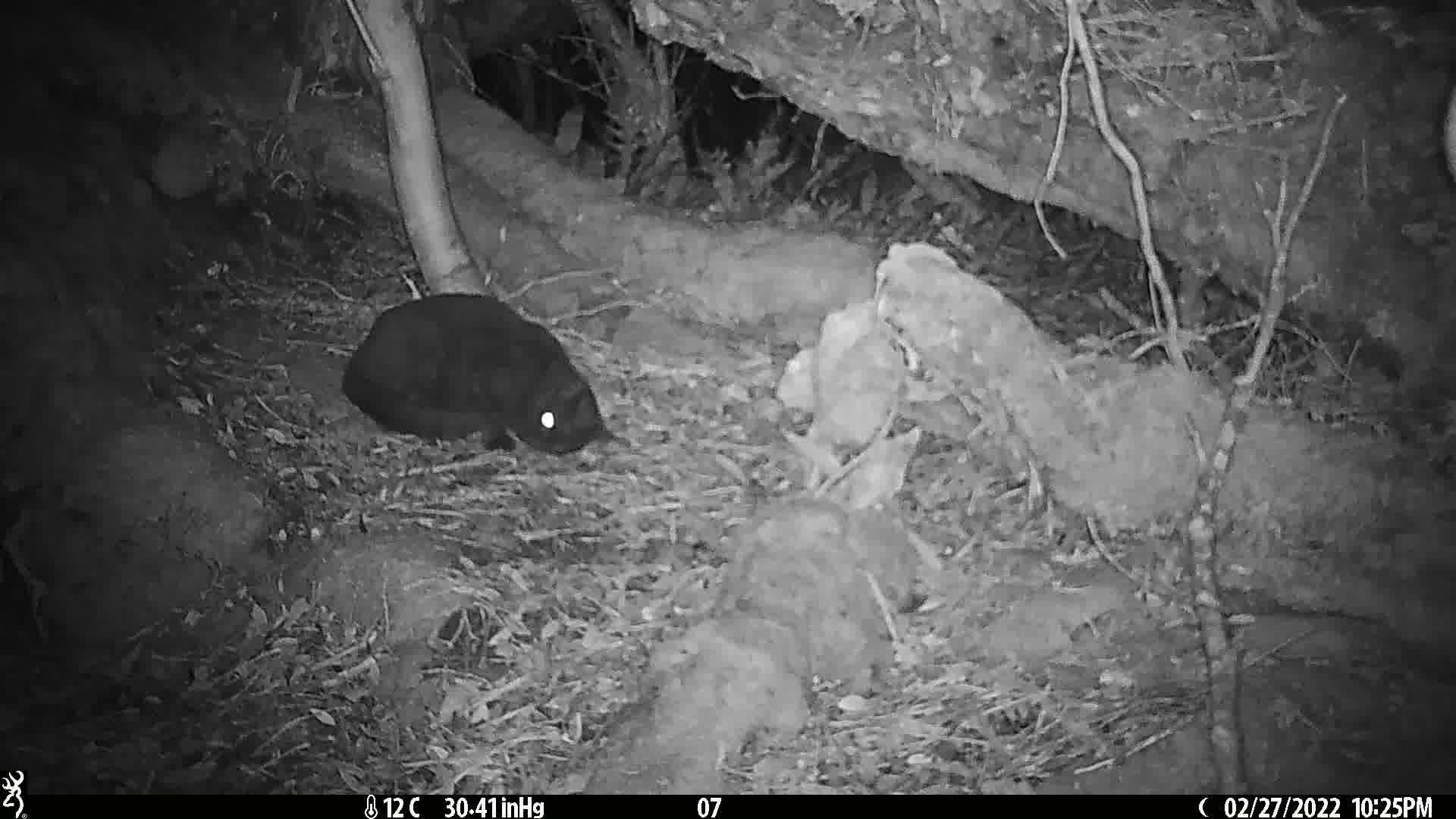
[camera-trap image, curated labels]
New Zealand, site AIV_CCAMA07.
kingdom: Animalia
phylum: Chordata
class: Mammalia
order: Carnivora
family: Felidae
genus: Felis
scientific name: Felis catus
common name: domestic cat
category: cat